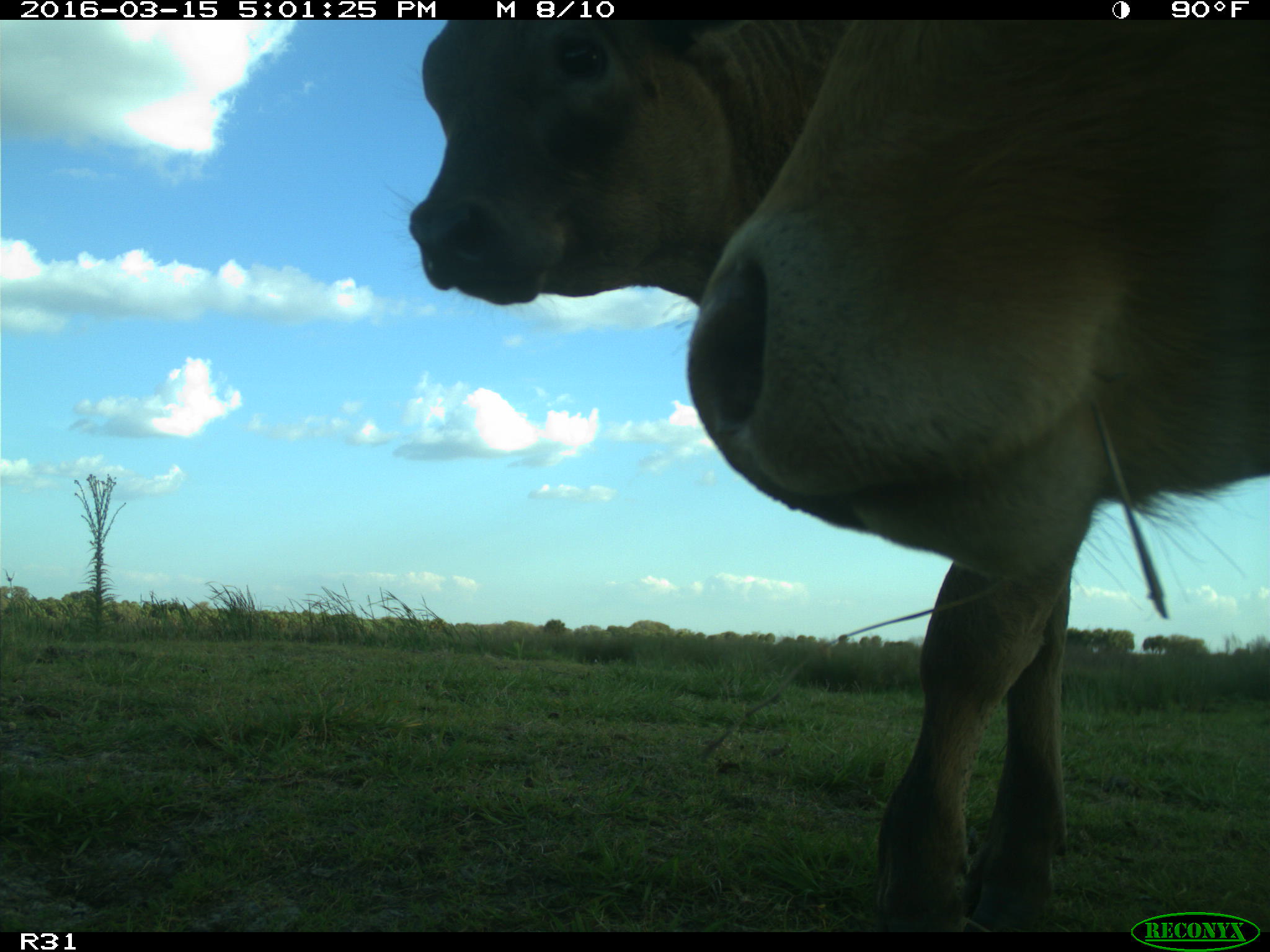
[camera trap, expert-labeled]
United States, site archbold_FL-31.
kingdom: Animalia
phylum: Chordata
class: Mammalia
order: Artiodactyla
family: Bovidae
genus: Bos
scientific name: Bos taurus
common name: domestic cow